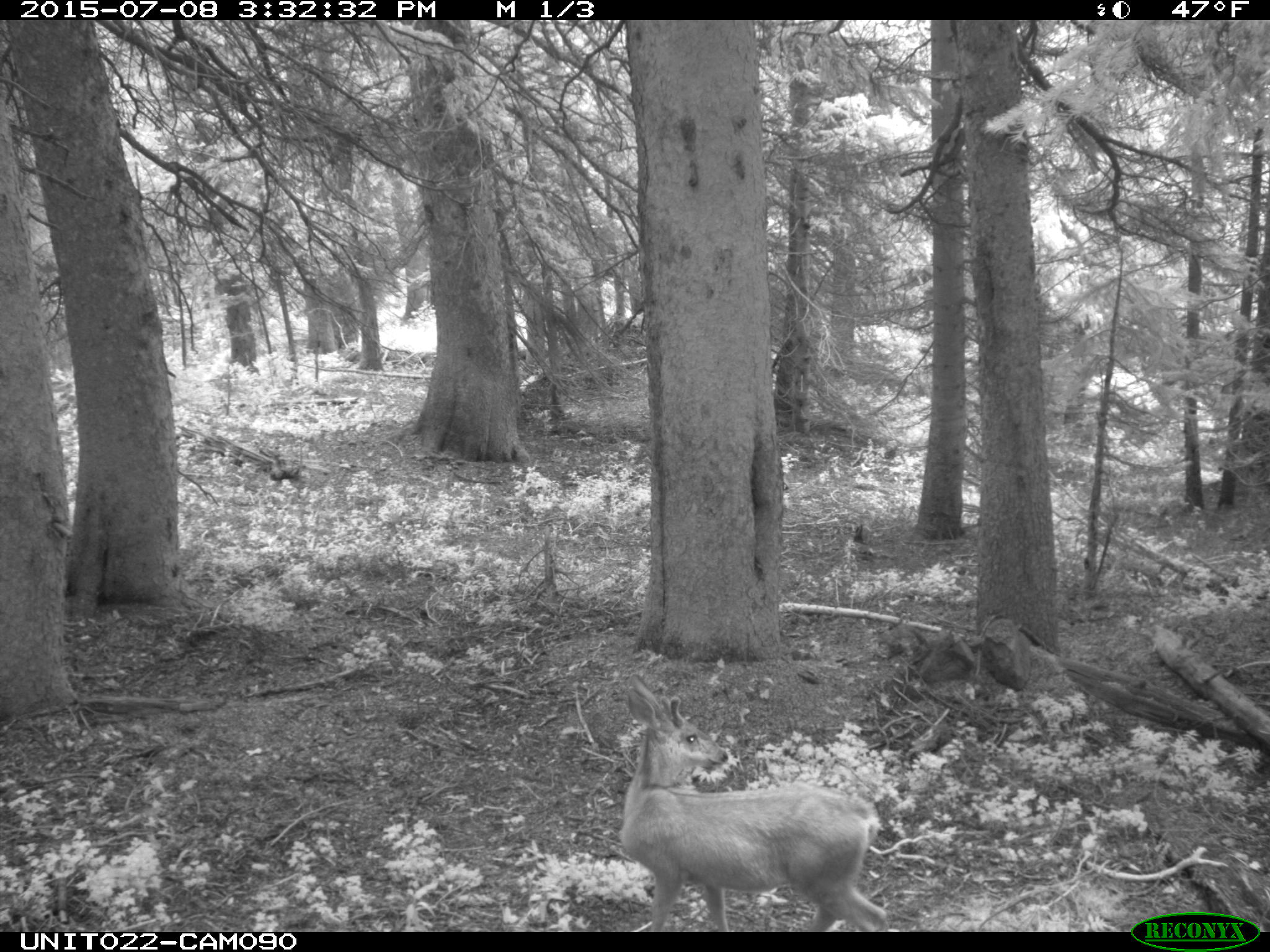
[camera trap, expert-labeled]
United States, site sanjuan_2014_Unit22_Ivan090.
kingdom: Animalia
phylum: Chordata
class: Mammalia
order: Artiodactyla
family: Cervidae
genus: Odocoileus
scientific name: Odocoileus hemionus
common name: mule deer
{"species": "Odocoileus hemionus (mule deer)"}